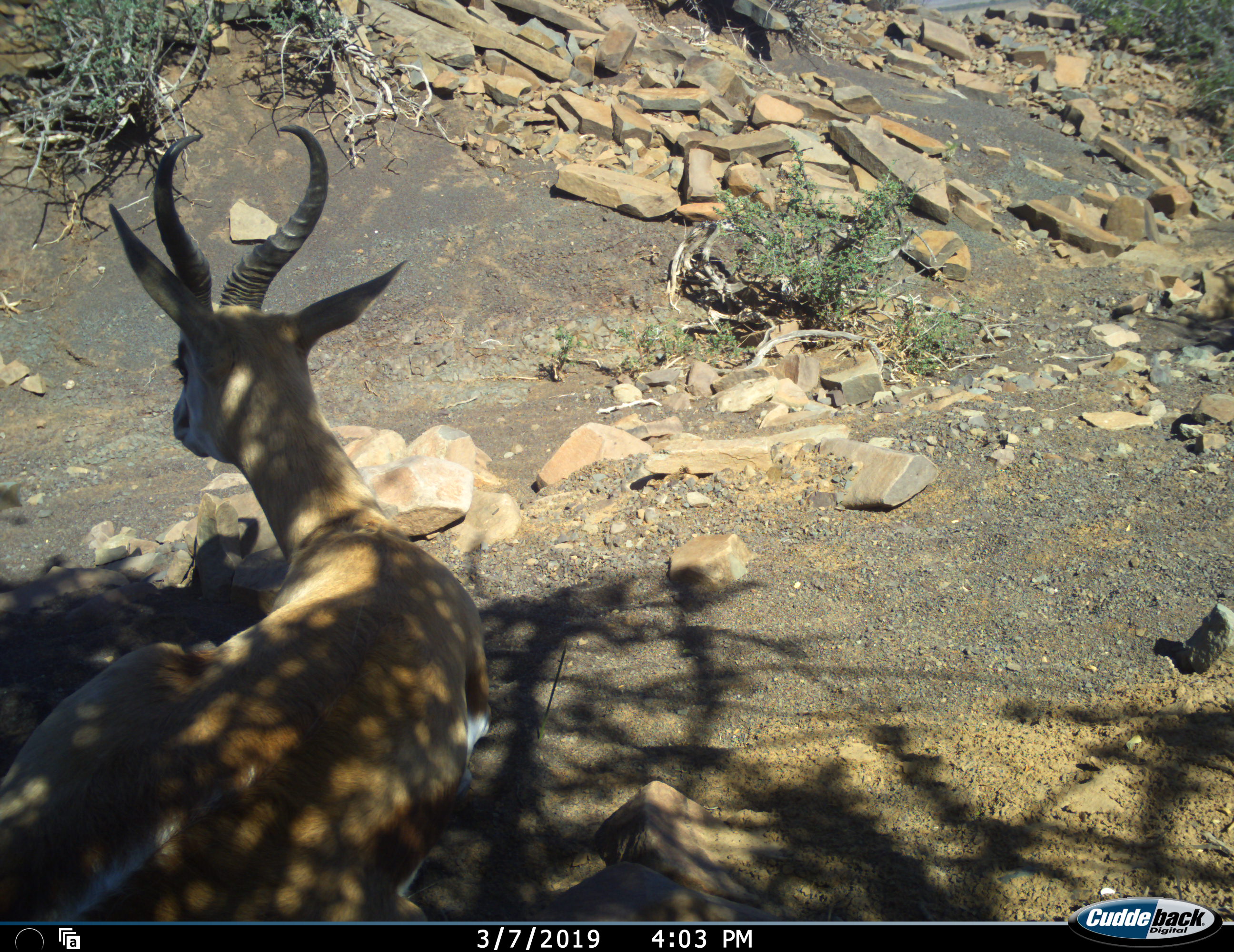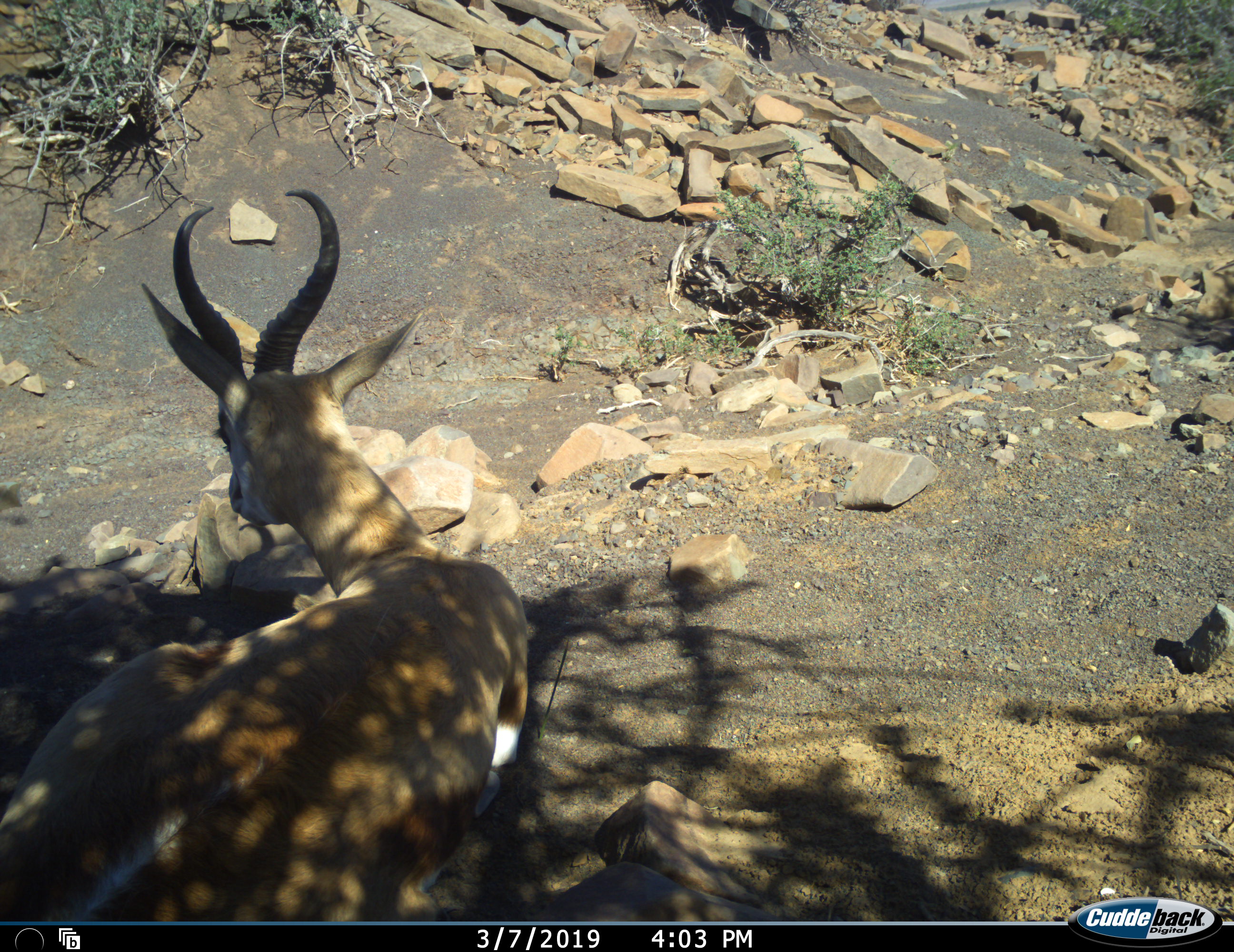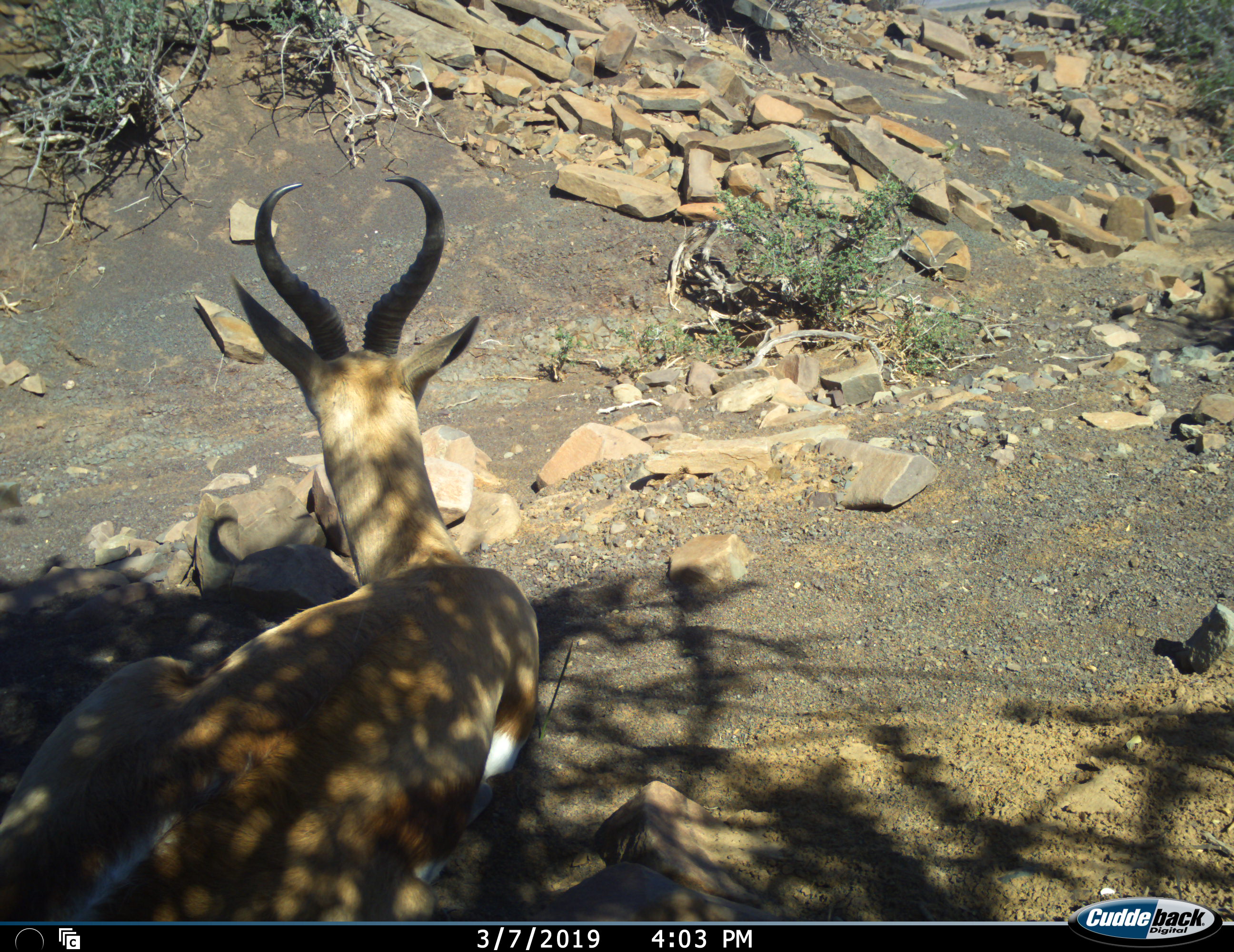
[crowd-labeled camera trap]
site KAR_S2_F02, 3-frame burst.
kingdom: Animalia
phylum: Chordata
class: Mammalia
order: Artiodactyla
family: Bovidae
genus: Antidorcas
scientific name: Antidorcas marsupialis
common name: springbok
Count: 1.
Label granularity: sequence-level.